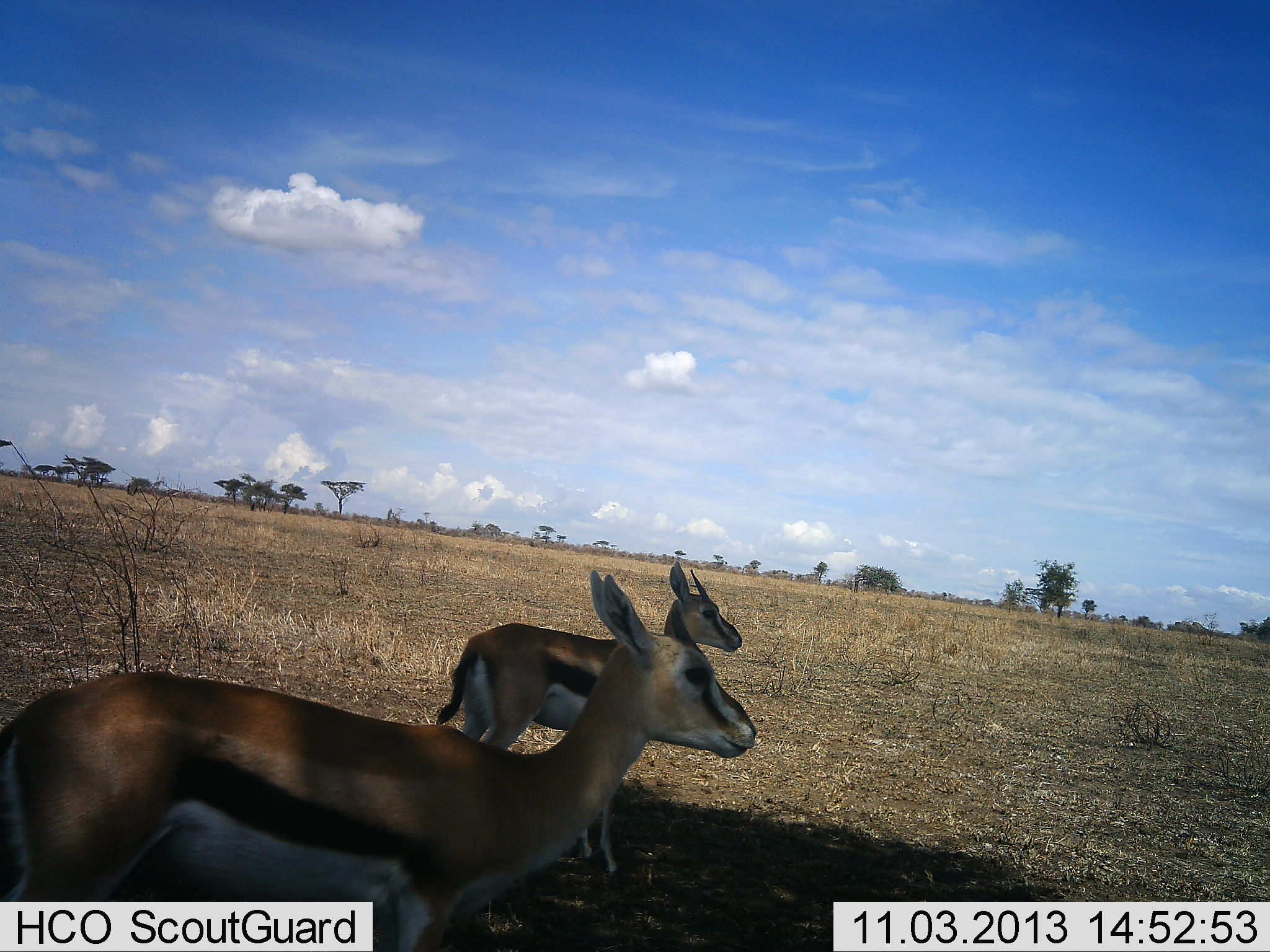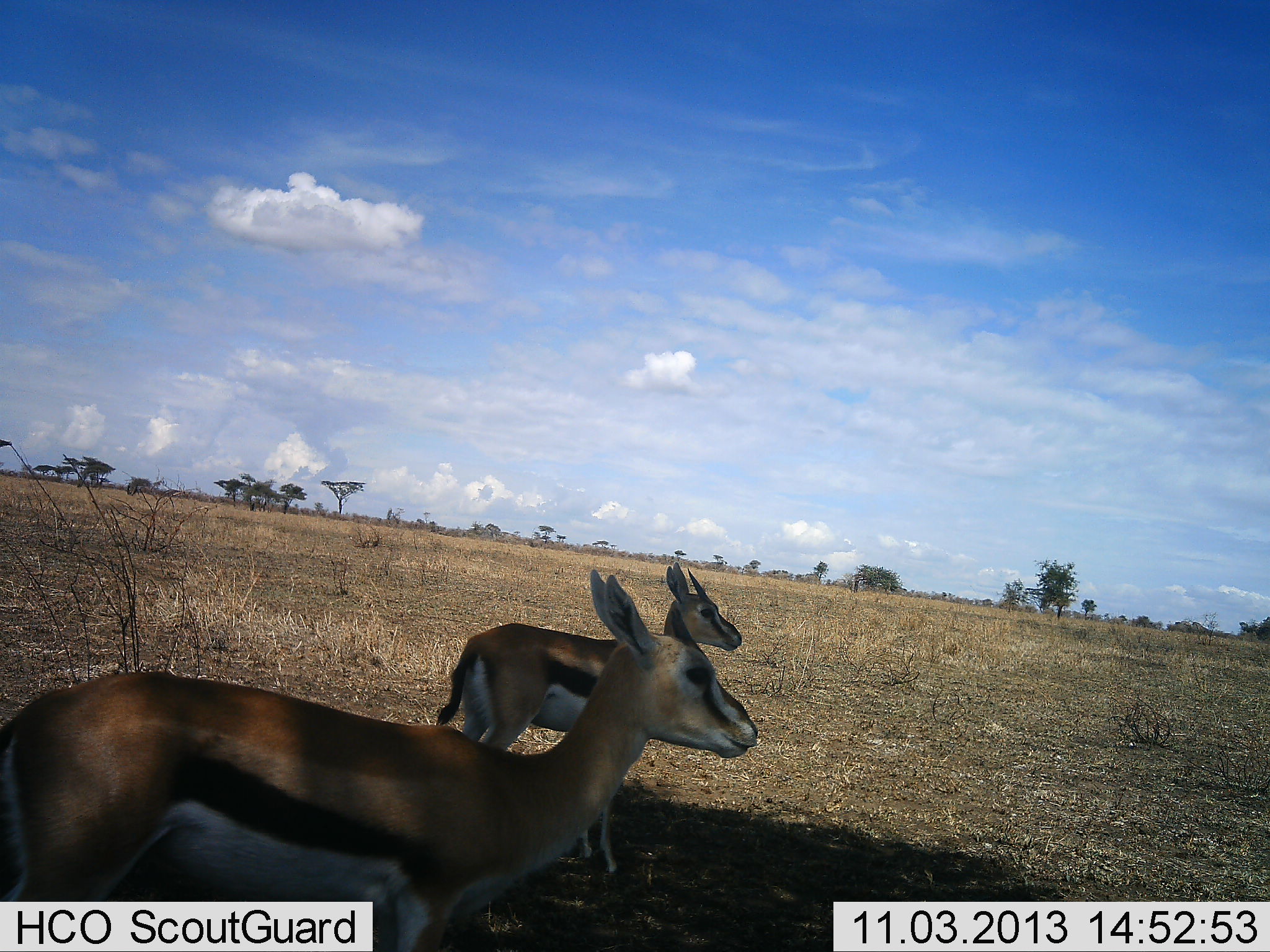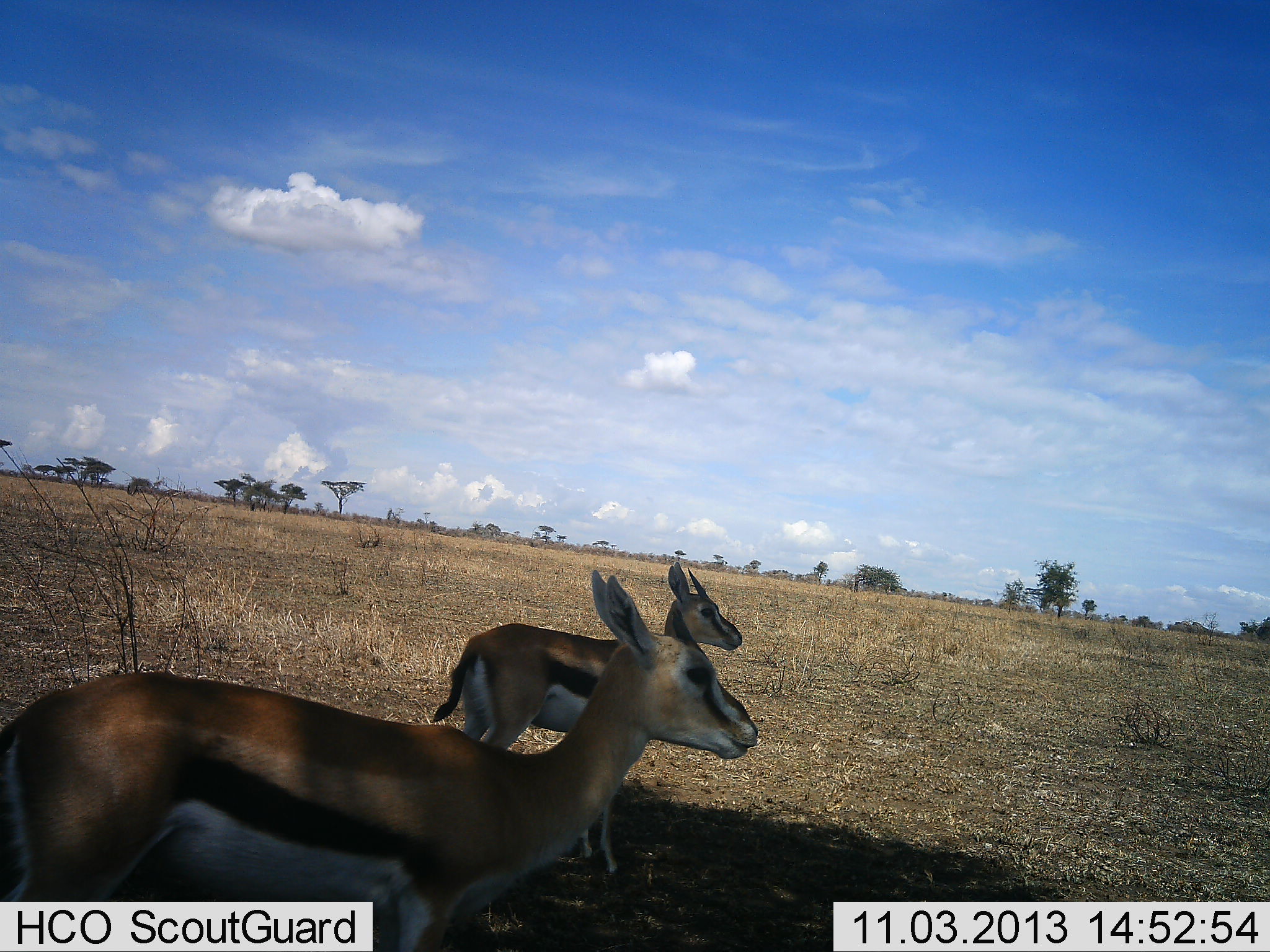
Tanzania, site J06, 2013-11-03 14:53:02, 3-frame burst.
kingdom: Animalia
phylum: Chordata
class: Mammalia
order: Artiodactyla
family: Bovidae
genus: Eudorcas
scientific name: Eudorcas thomsonii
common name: thomson's gazelle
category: gazellethomsons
Gazellethomsons (thomson's gazelle) (Eudorcas thomsonii), count 2. Behavior (volunteer vote fractions): standing 100%, resting 0%, moving 0%, interacting 0%. Young present (vote fraction): 0%. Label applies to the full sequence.